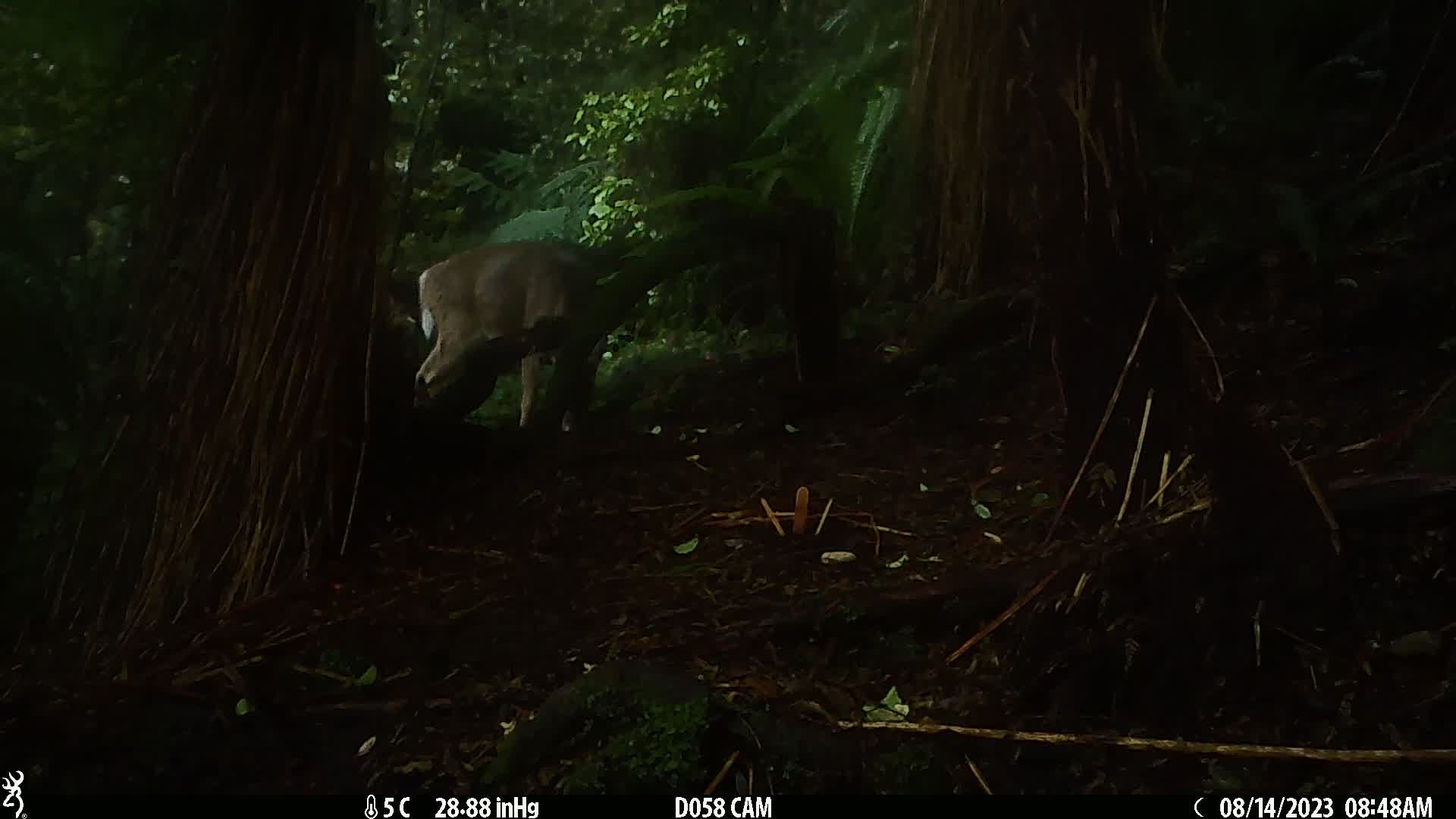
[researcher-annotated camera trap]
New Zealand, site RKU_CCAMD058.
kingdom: Animalia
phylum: Chordata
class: Mammalia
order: Artiodactyla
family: Cervidae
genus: Odocoileus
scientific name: Odocoileus virginianus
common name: white-tailed deer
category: white tailed deer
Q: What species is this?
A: White tailed deer (white-tailed deer) (Odocoileus virginianus).